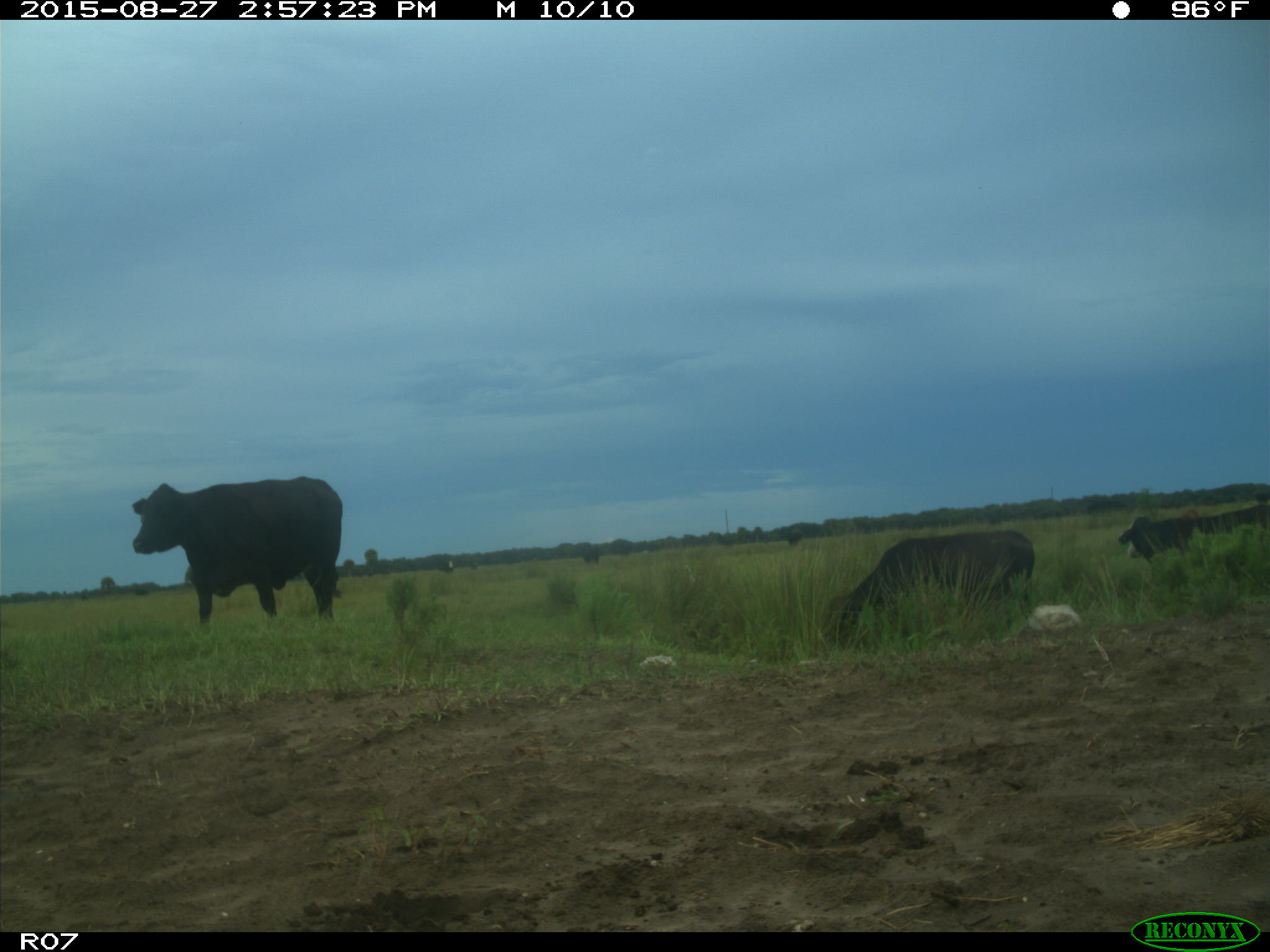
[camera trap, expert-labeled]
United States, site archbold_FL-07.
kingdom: Animalia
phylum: Chordata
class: Mammalia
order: Artiodactyla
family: Bovidae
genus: Bos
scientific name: Bos taurus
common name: domestic cow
Bos taurus (domestic cow).